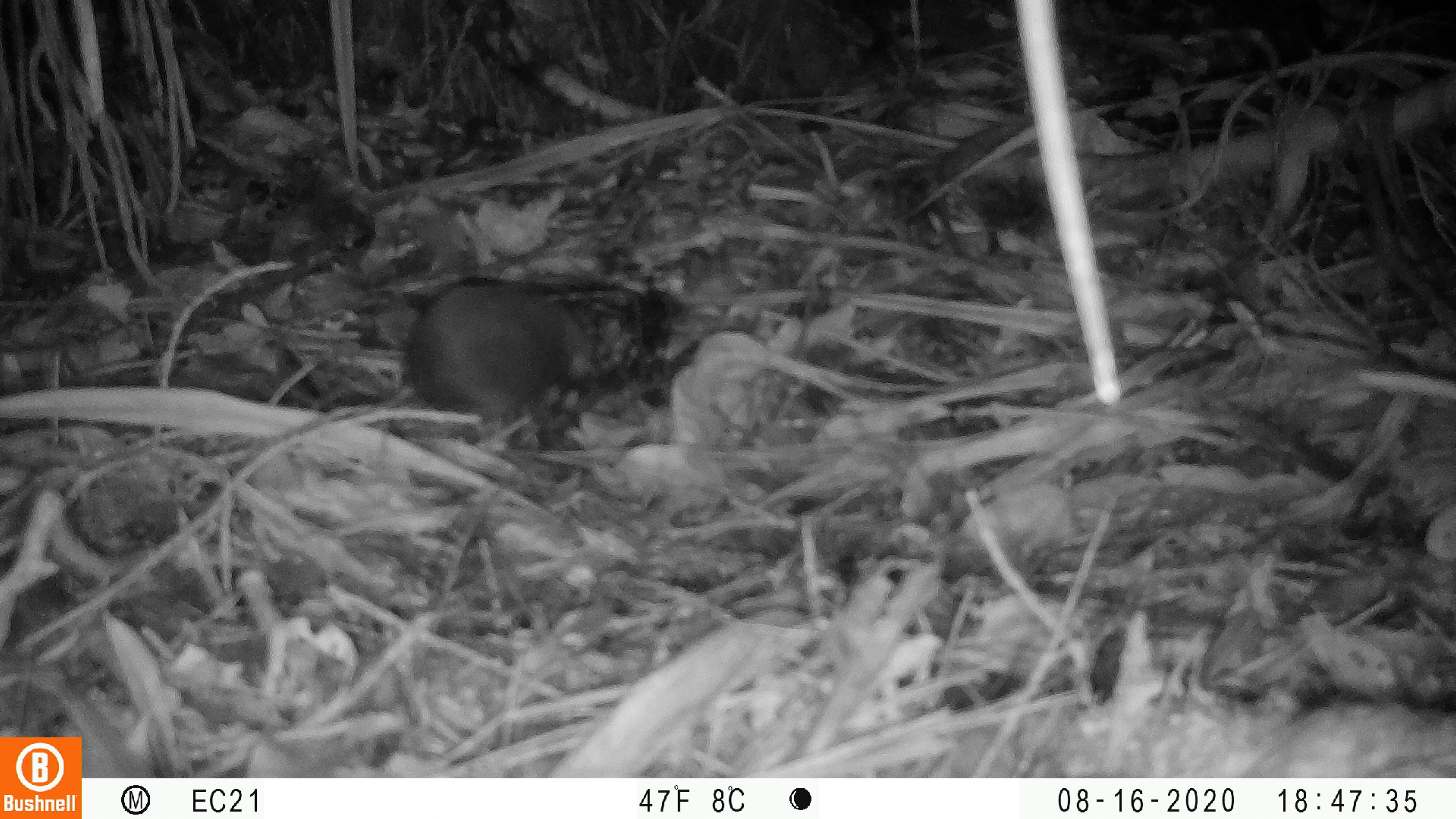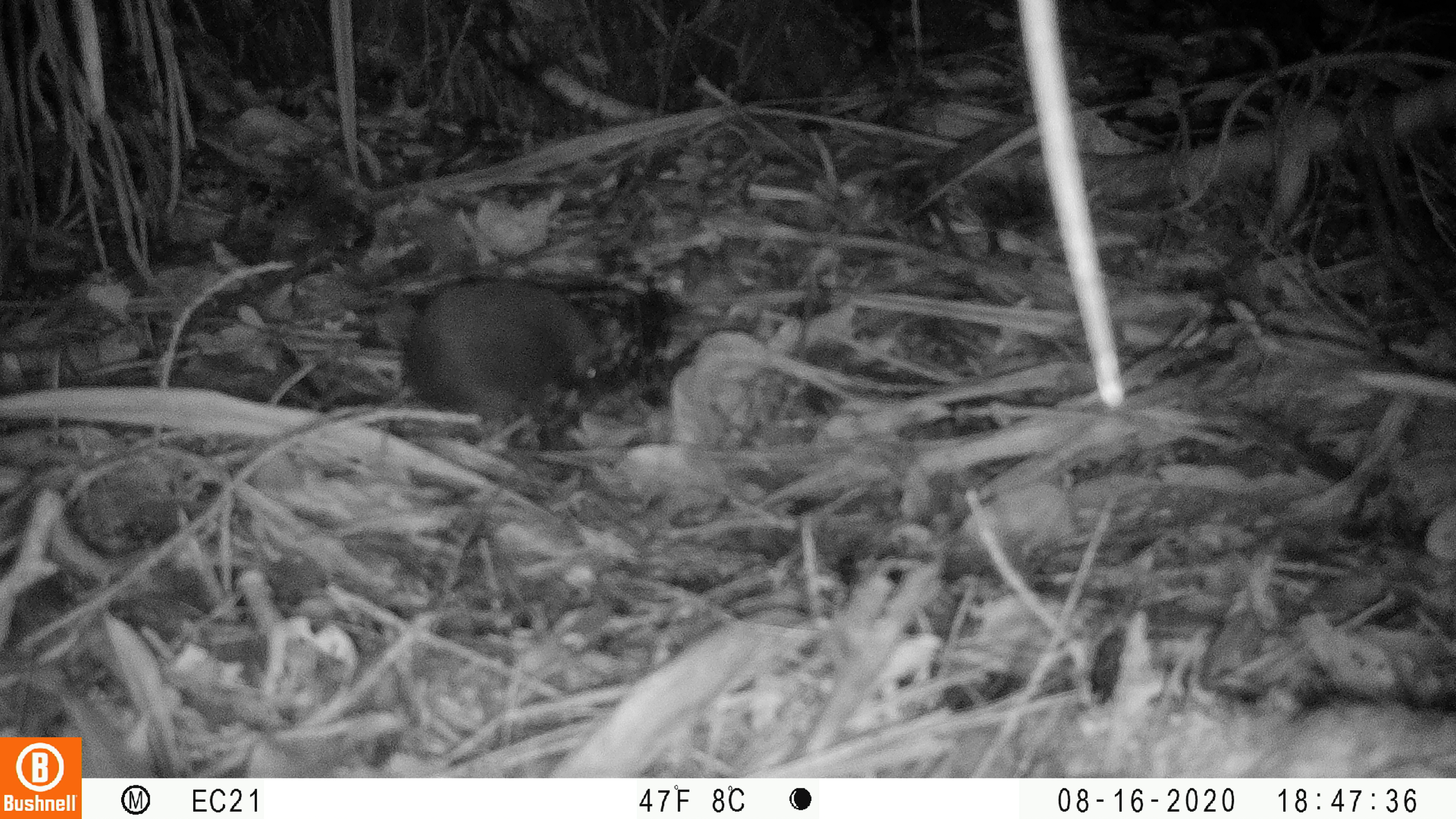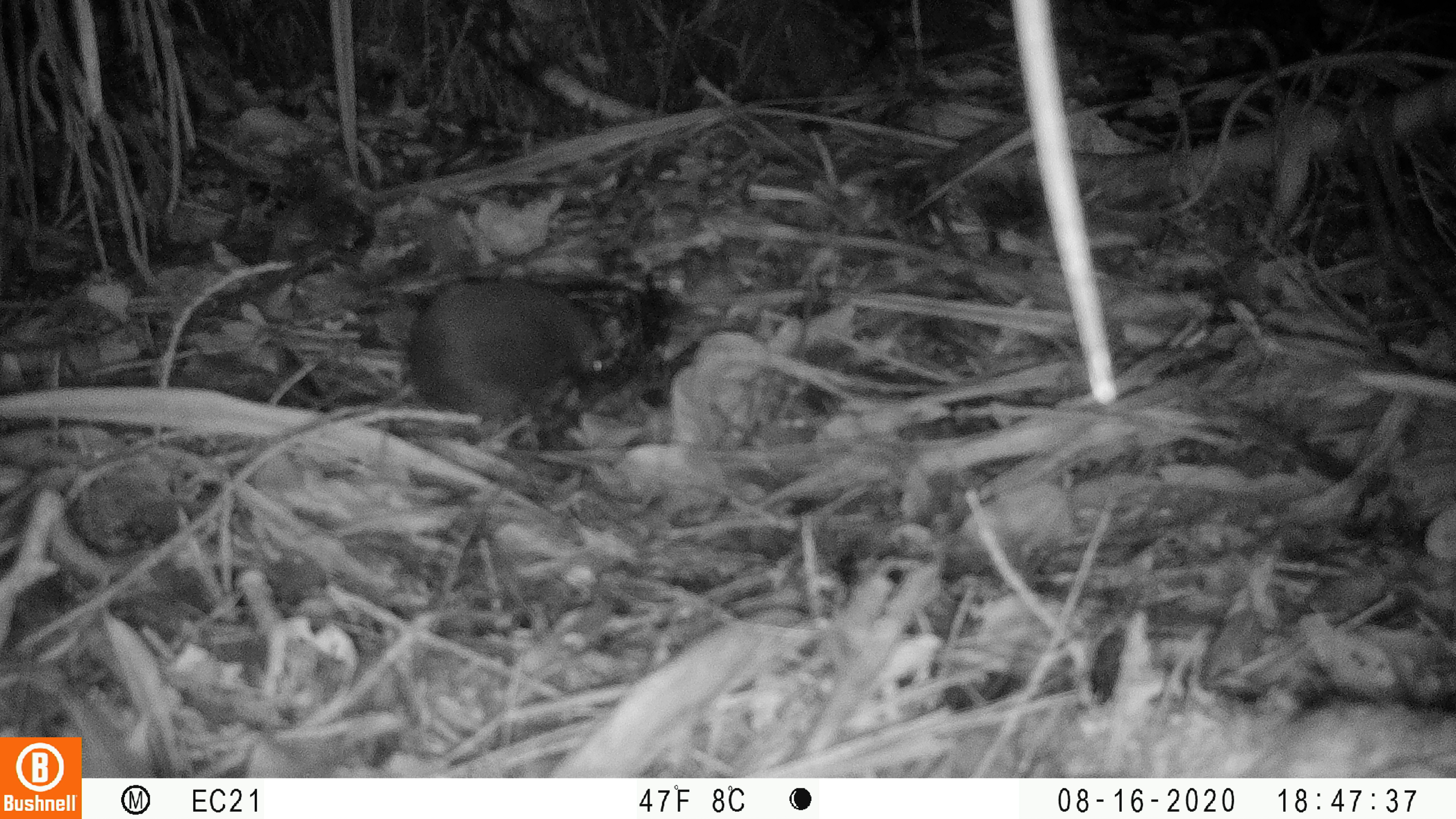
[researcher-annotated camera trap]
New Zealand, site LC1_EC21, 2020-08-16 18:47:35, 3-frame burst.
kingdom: Animalia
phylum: Chordata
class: Mammalia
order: Rodentia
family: Muridae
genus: Rattus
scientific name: Rattus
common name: rat